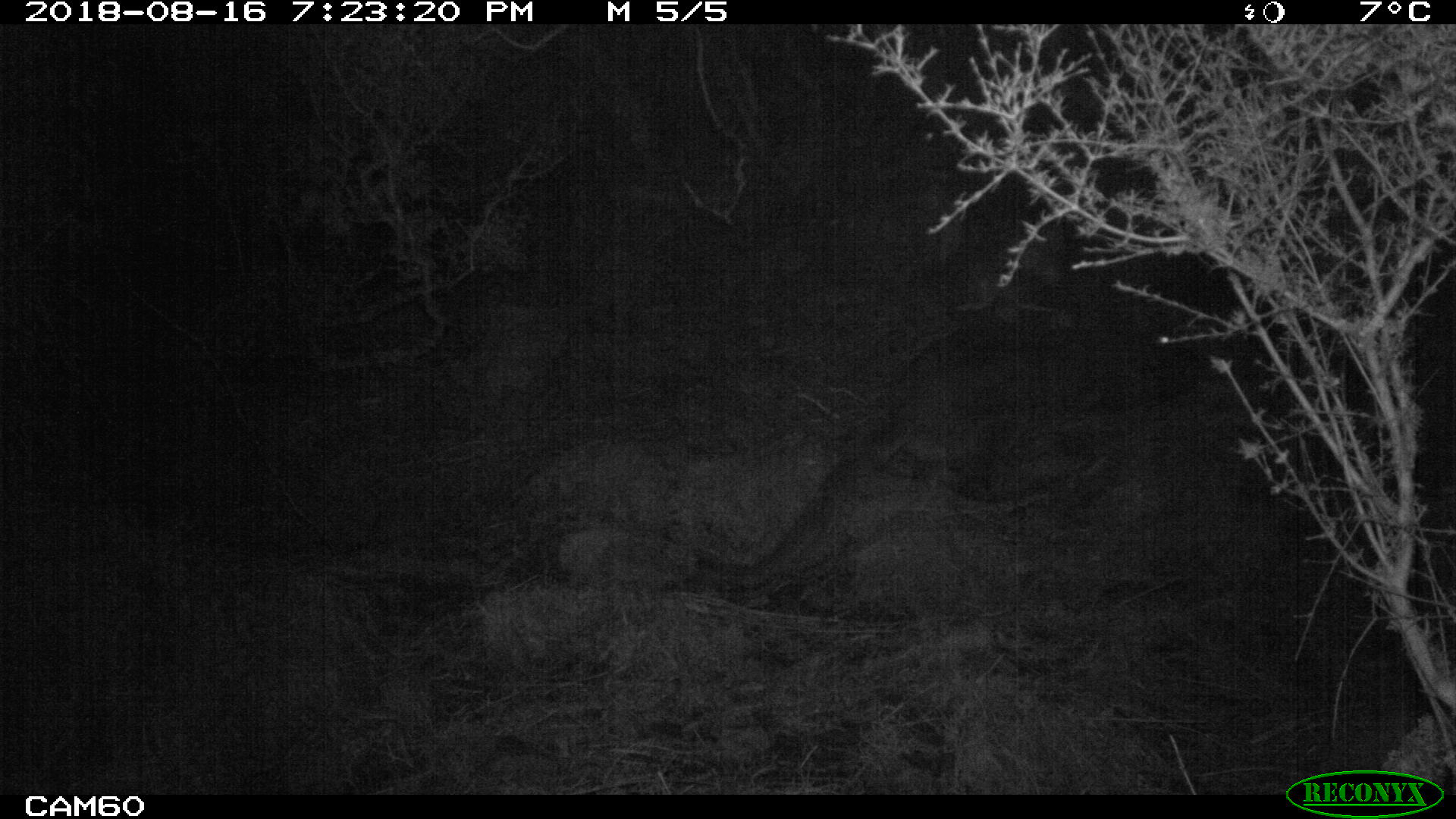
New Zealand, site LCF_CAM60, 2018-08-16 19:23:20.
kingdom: Animalia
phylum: Chordata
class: Mammalia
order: Diprotodontia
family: Macropodidae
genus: Notamacropus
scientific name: Notamacropus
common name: wallaby